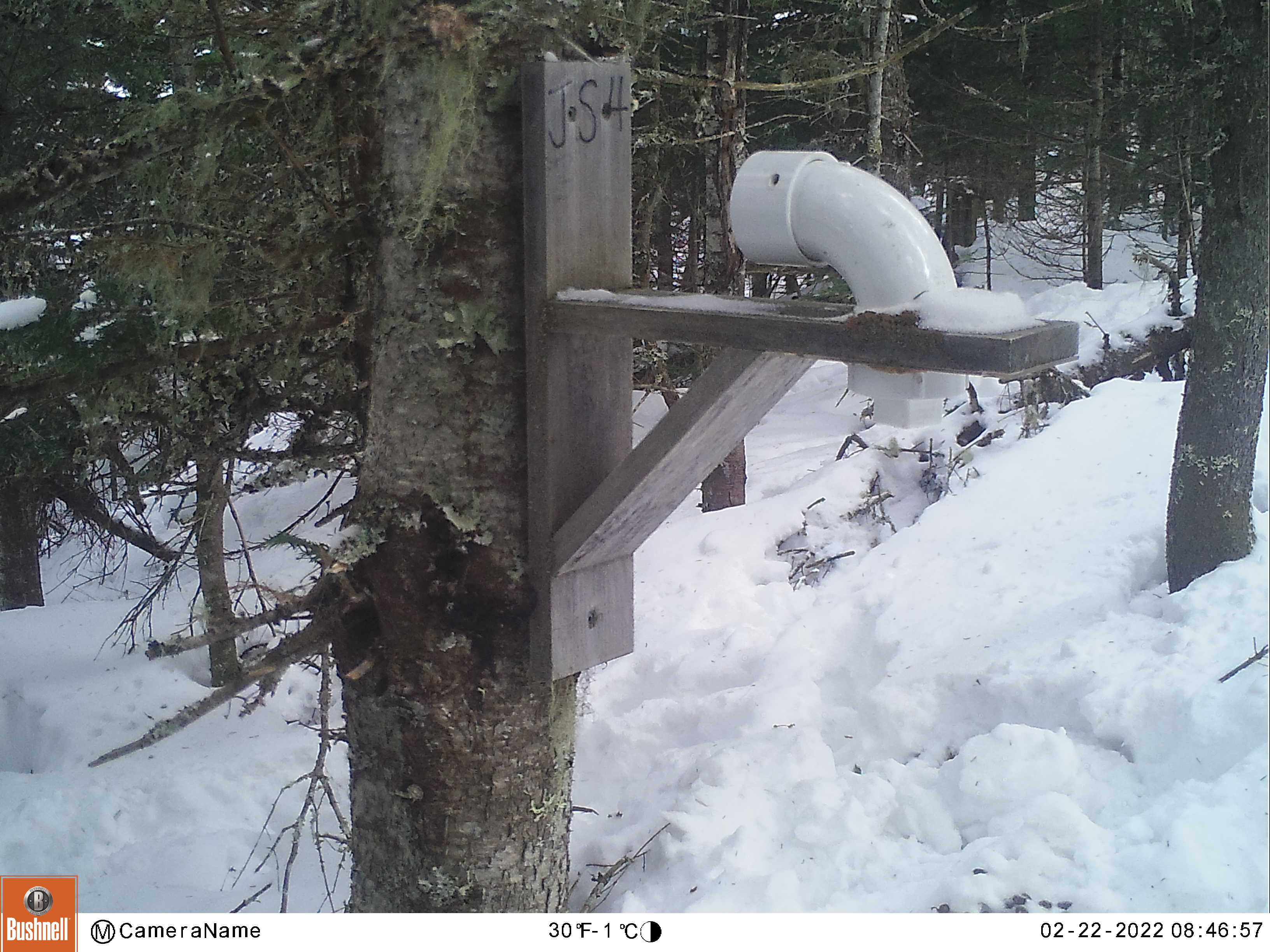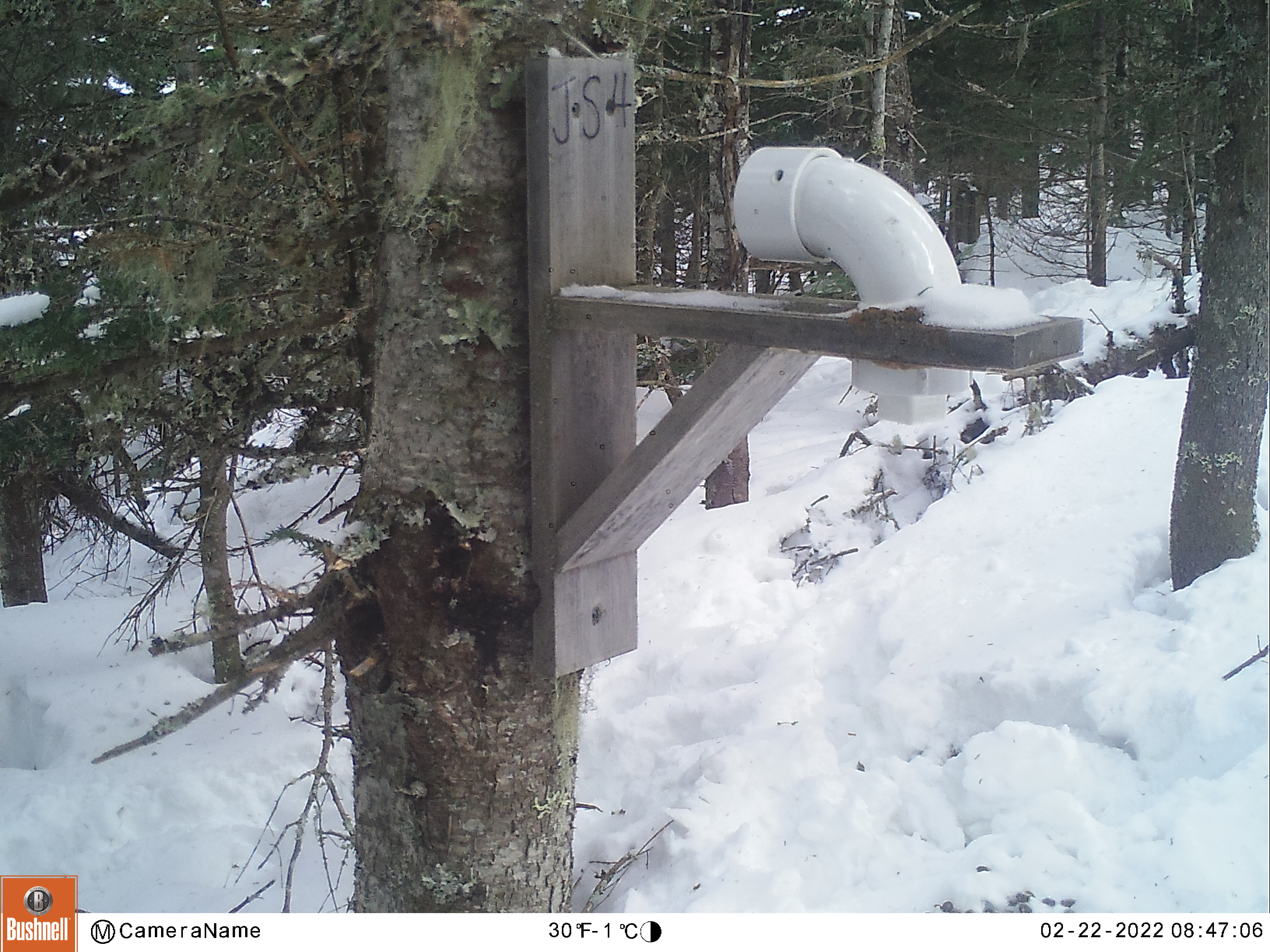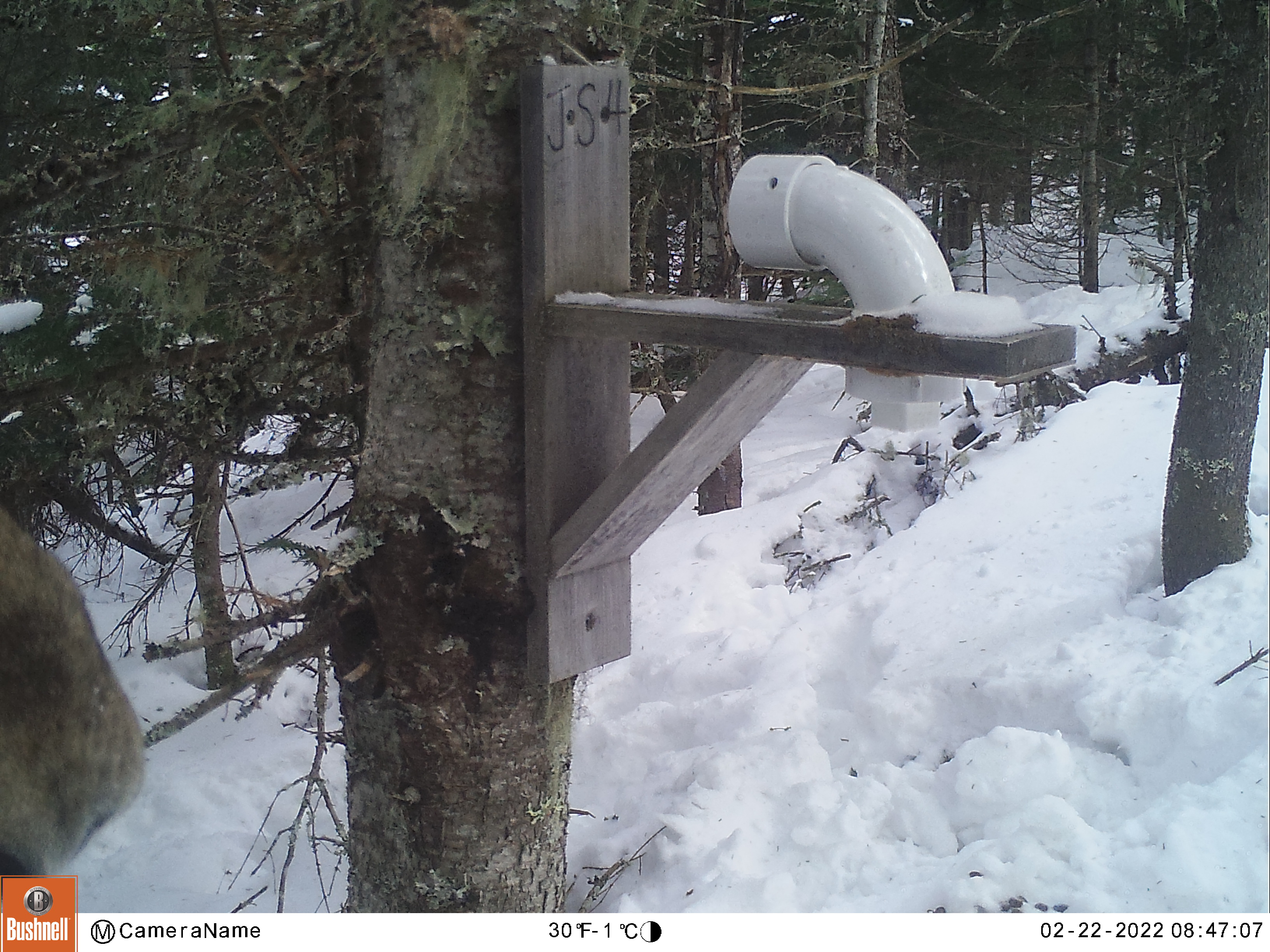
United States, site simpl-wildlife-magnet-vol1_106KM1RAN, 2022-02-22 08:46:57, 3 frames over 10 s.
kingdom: Animalia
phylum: Chordata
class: Mammalia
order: Artiodactyla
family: Cervidae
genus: Alces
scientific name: Alces alces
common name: moose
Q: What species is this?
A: Moose (Alces alces).